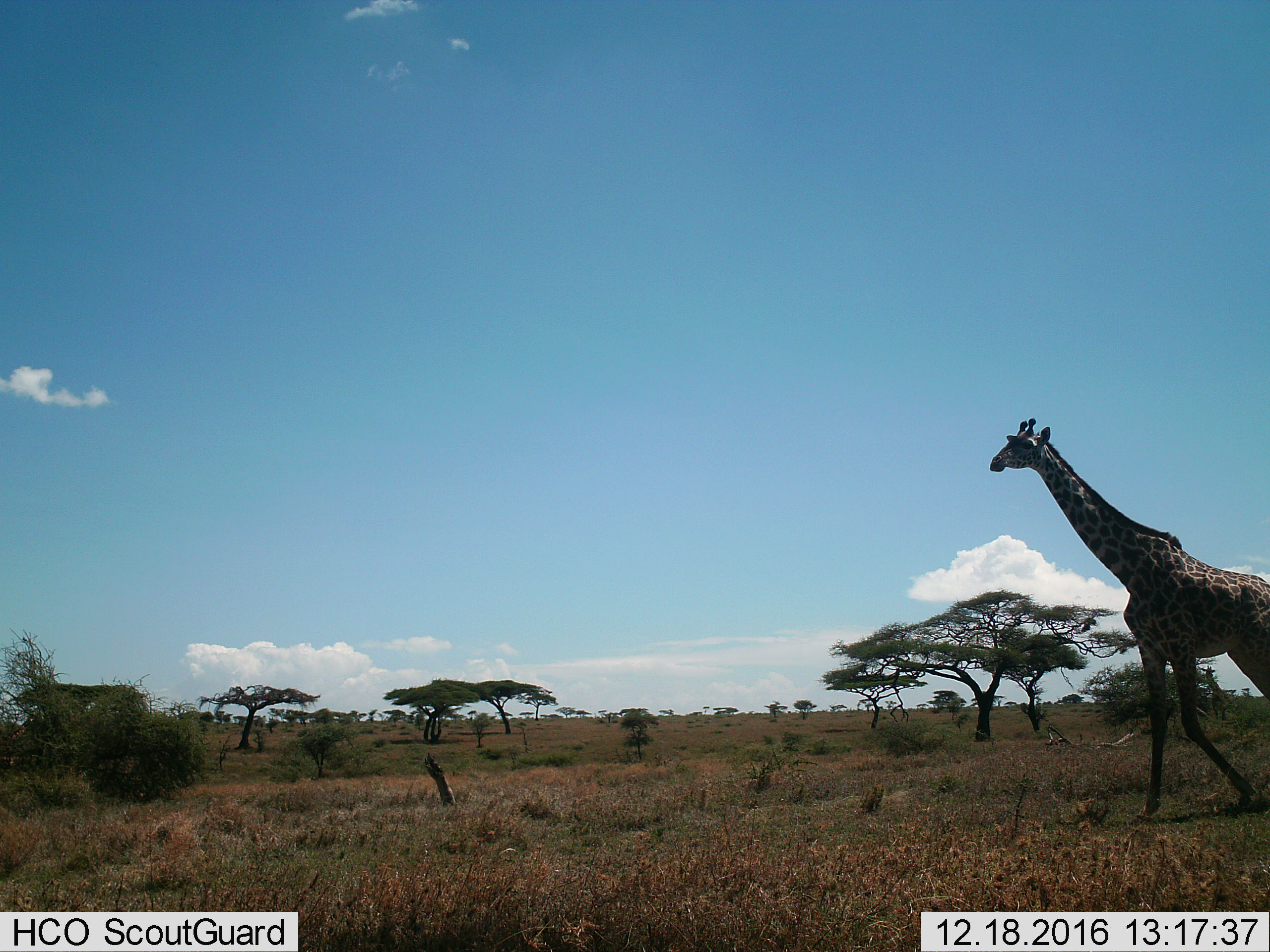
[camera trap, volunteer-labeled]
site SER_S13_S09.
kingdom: Animalia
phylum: Chordata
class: Mammalia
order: Artiodactyla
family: Giraffidae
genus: Giraffa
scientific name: Giraffa camelopardalis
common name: giraffe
Giraffe (Giraffa camelopardalis), count 1. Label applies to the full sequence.